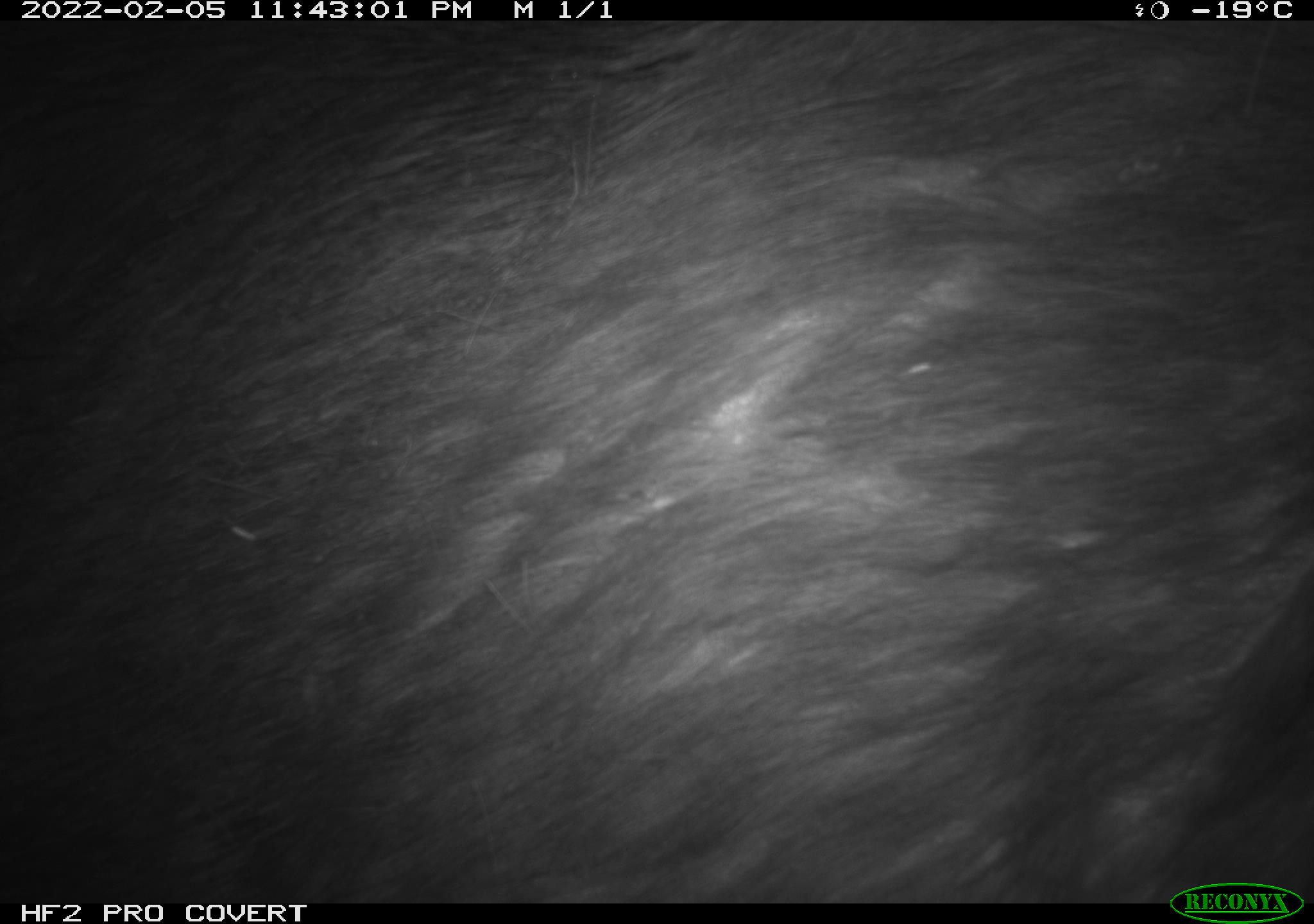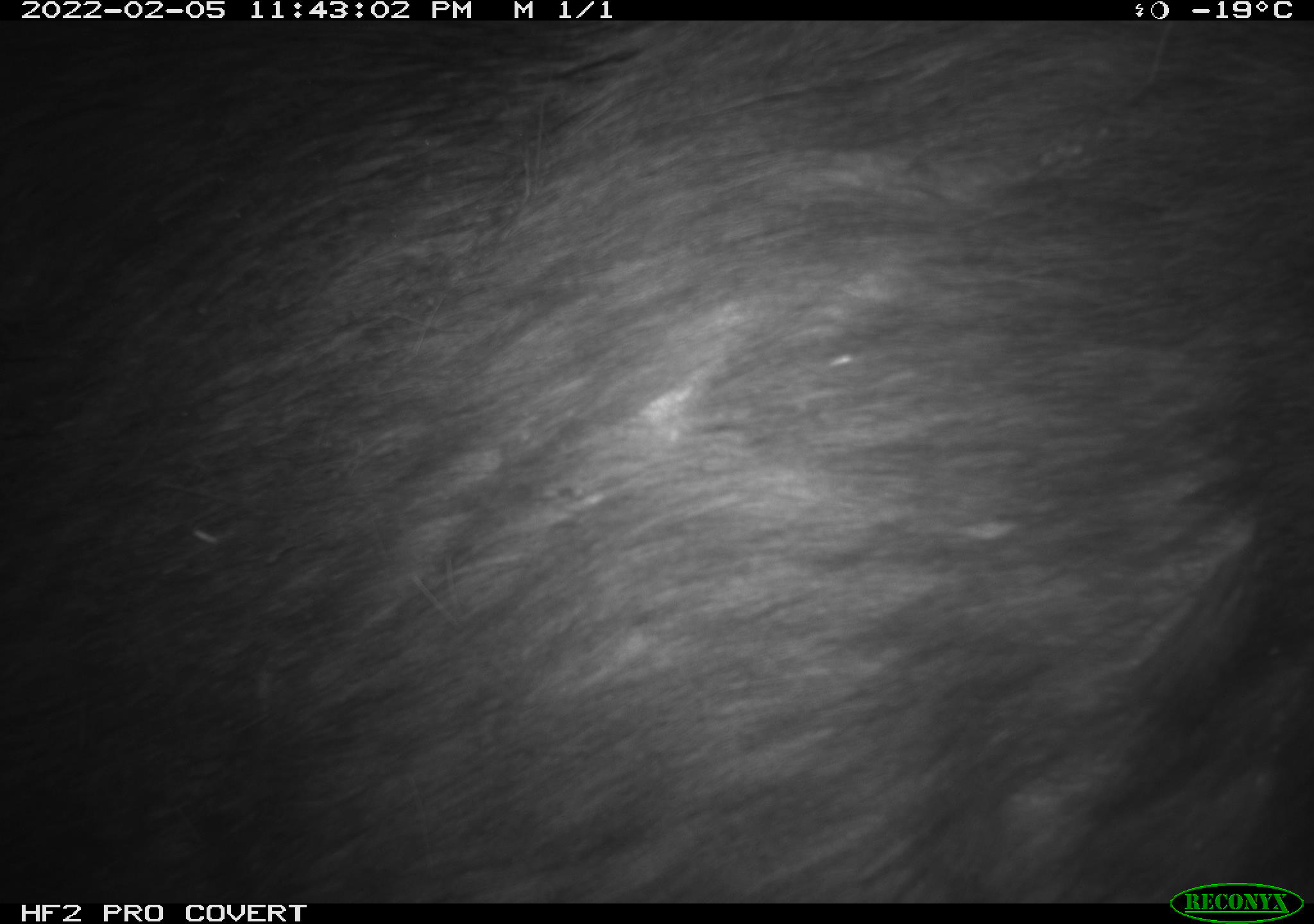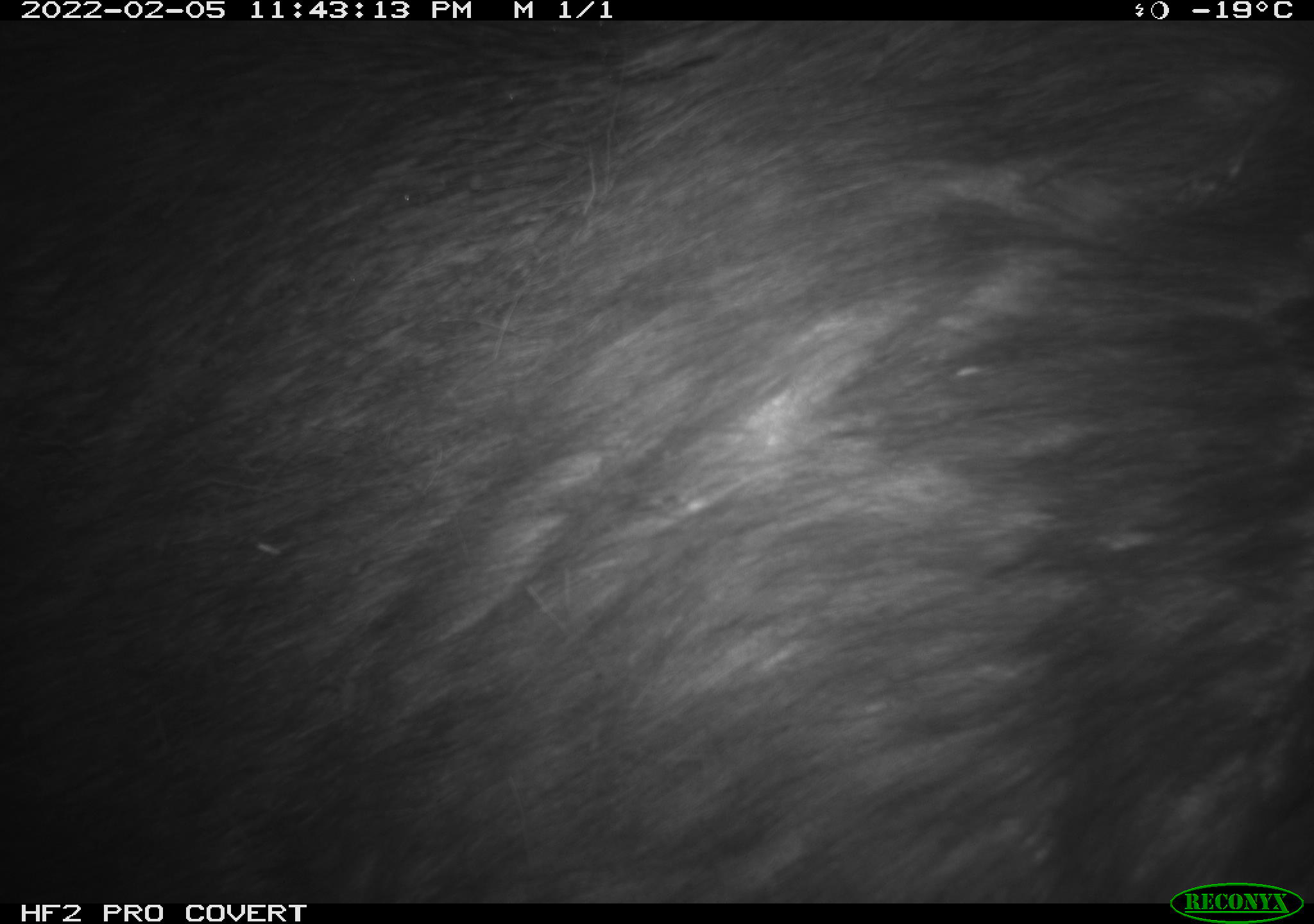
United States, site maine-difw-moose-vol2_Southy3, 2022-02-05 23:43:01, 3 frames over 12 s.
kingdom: Animalia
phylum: Chordata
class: Mammalia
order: Artiodactyla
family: Cervidae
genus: Alces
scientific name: Alces alces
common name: moose